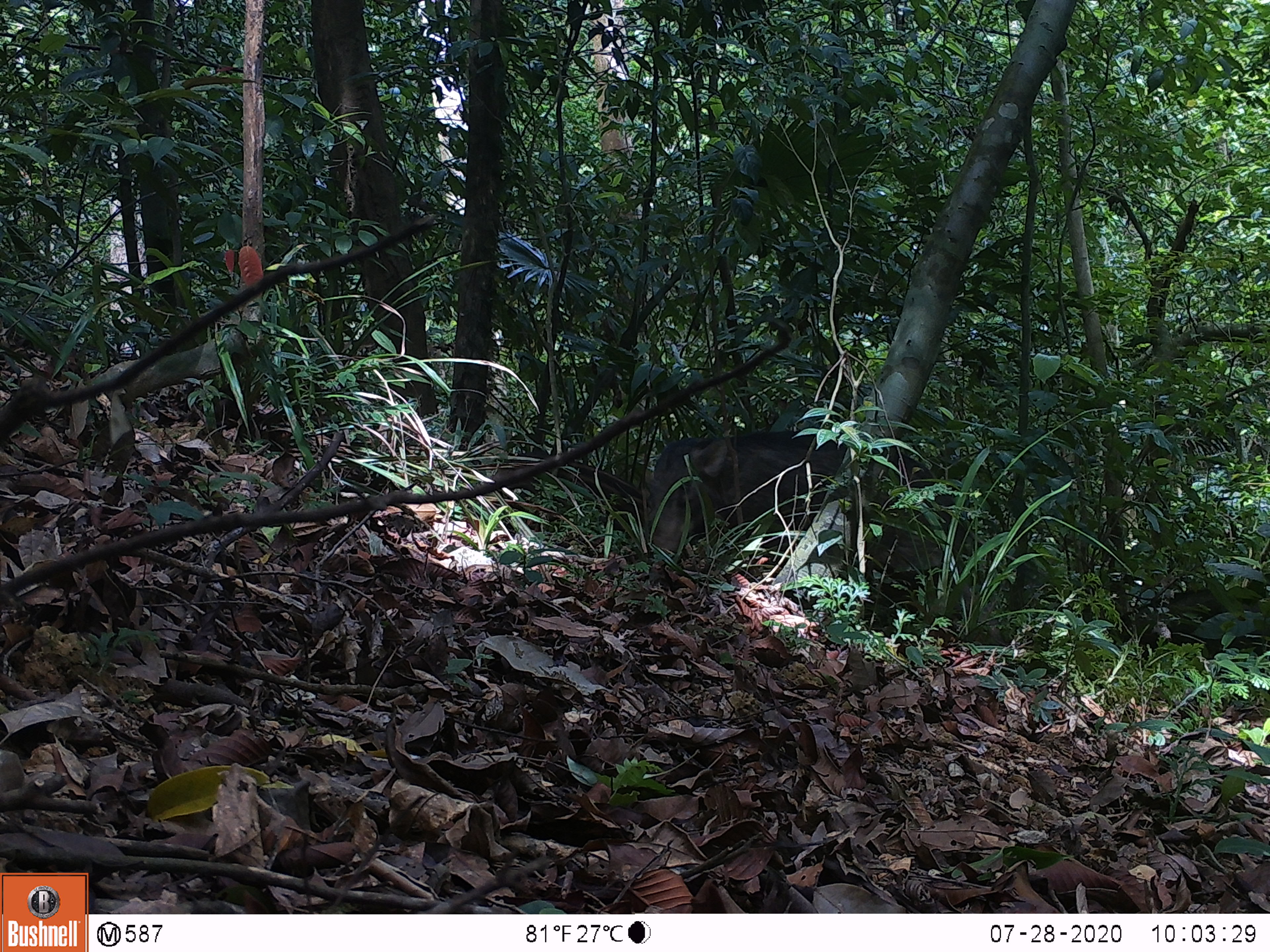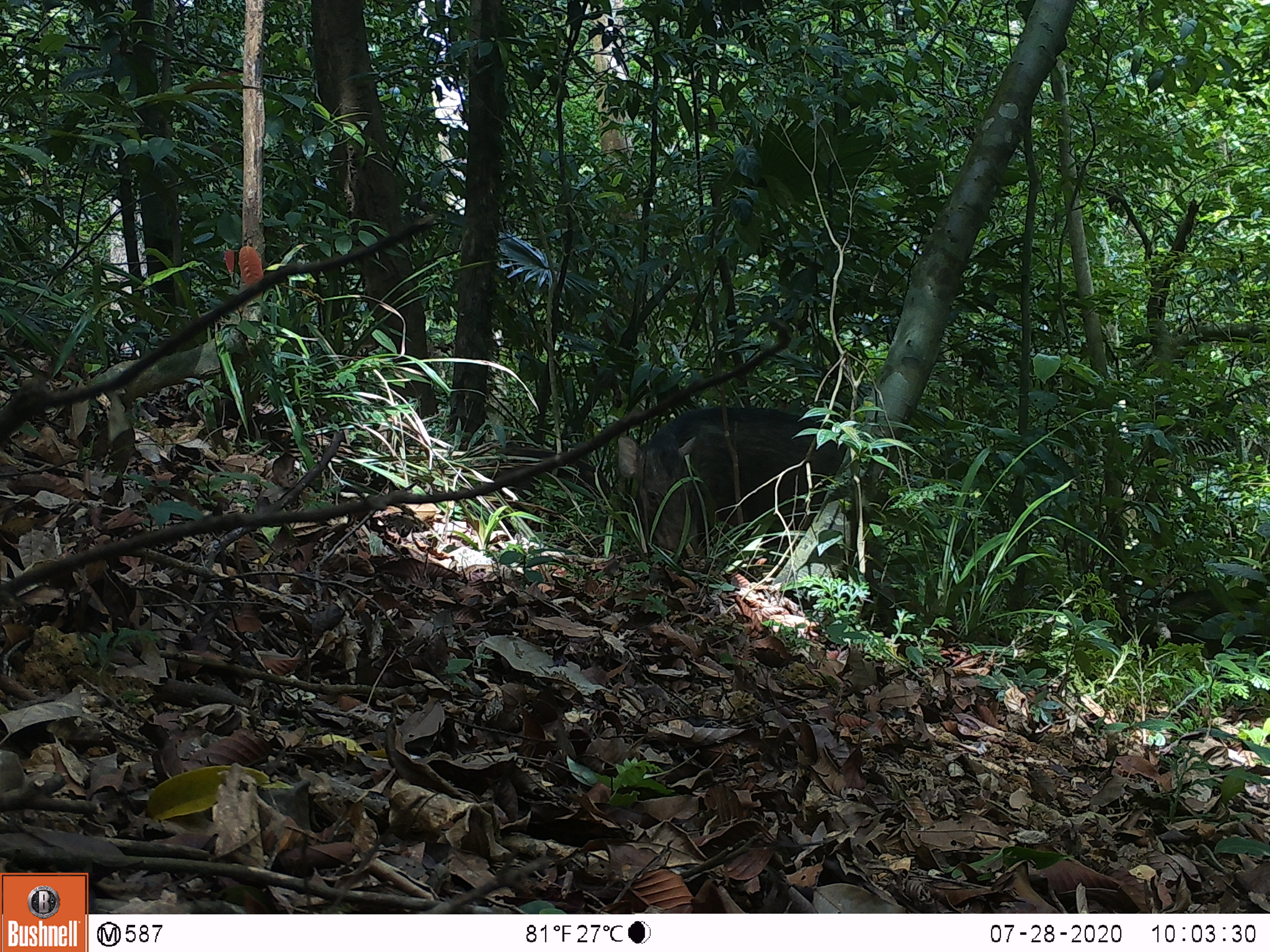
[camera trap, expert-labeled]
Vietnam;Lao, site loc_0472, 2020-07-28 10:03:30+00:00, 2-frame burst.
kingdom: Animalia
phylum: Chordata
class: Mammalia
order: Artiodactyla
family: Suidae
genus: Sus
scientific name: Sus scrofa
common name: eurasian wild pig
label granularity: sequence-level